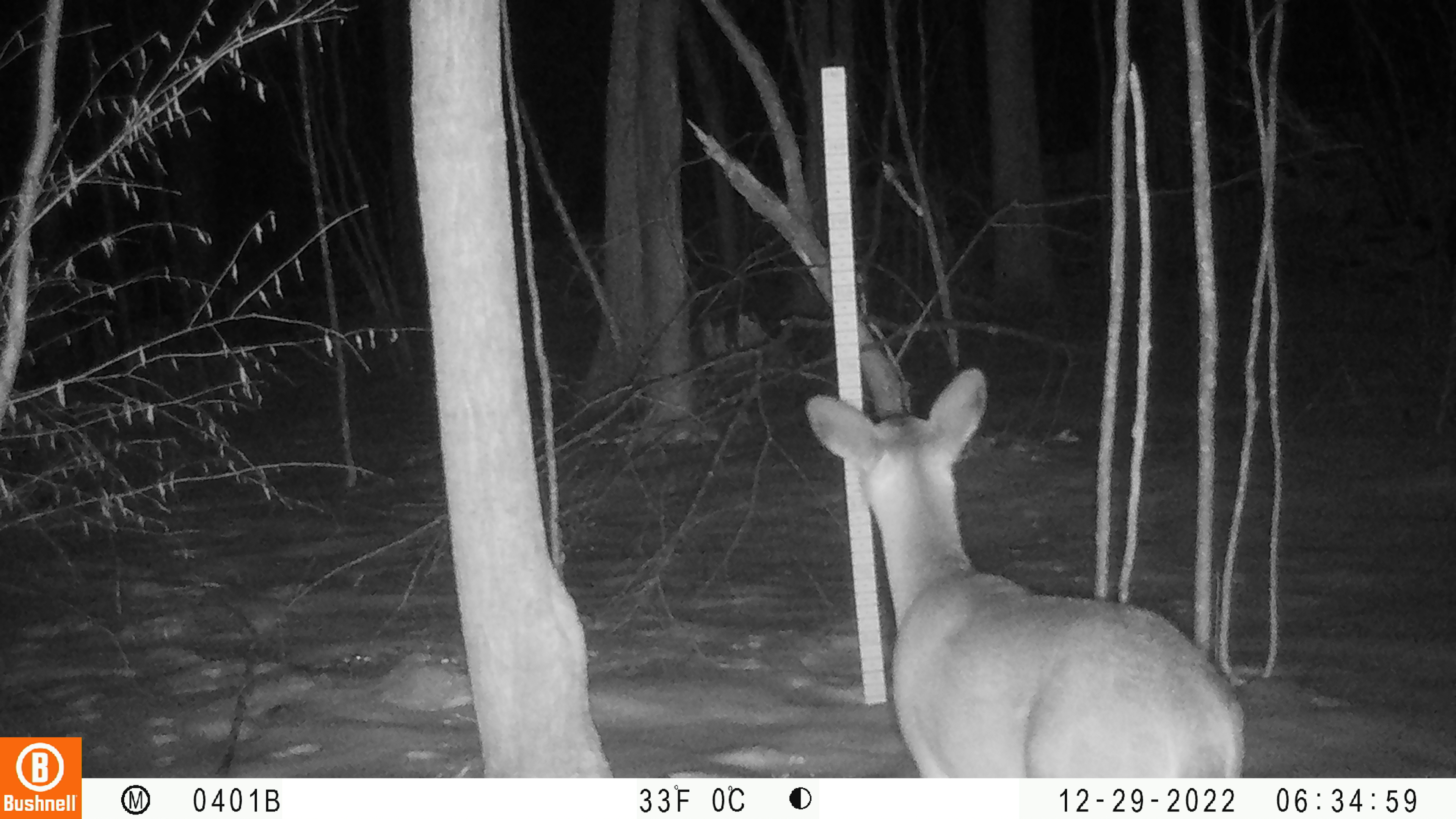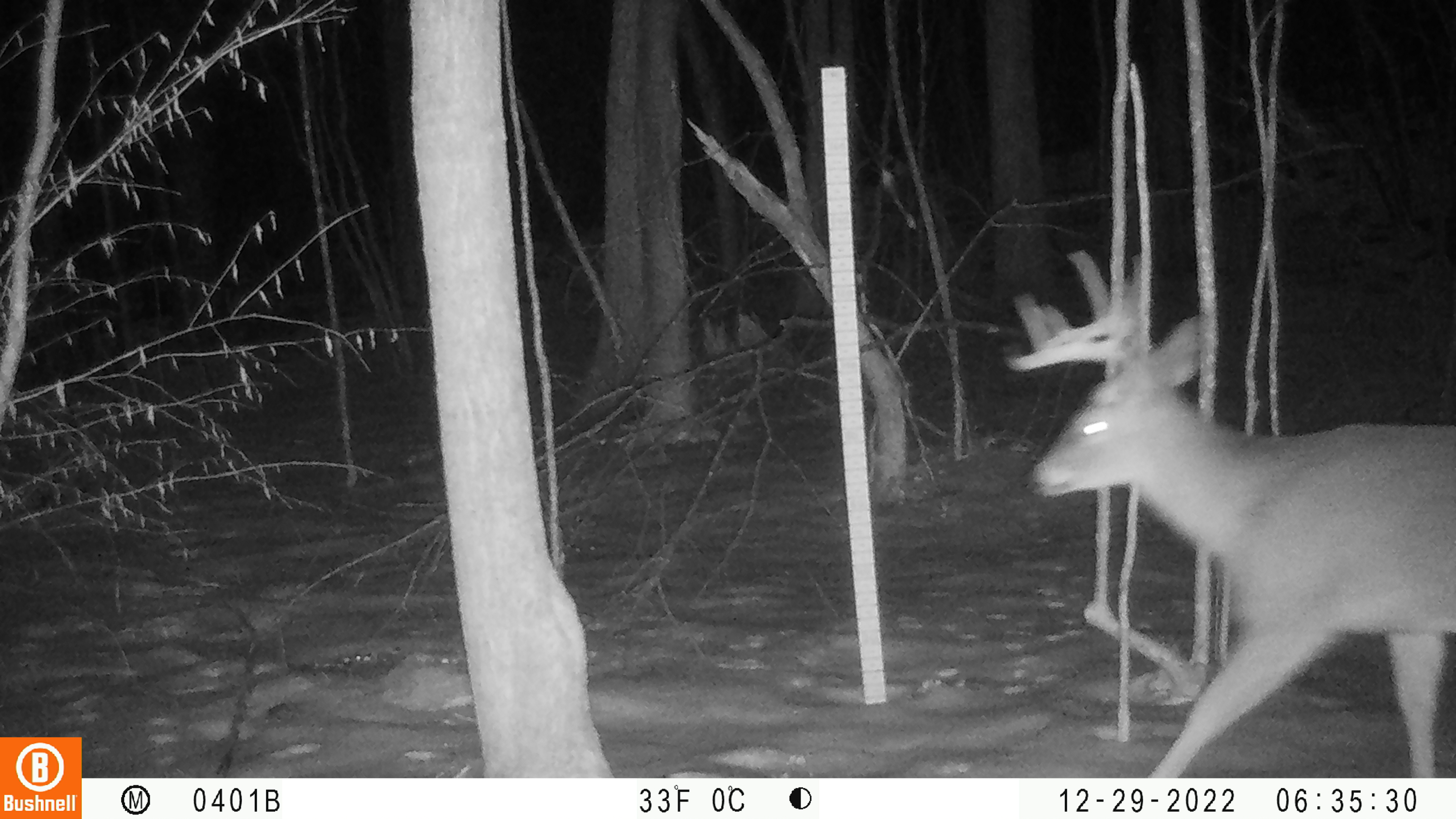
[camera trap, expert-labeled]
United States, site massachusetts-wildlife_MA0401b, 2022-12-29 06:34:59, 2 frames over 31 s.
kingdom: Animalia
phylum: Chordata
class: Mammalia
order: Artiodactyla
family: Cervidae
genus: Odocoileus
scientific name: Odocoileus virginianus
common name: white-tailed deer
White-tailed deer (Odocoileus virginianus).